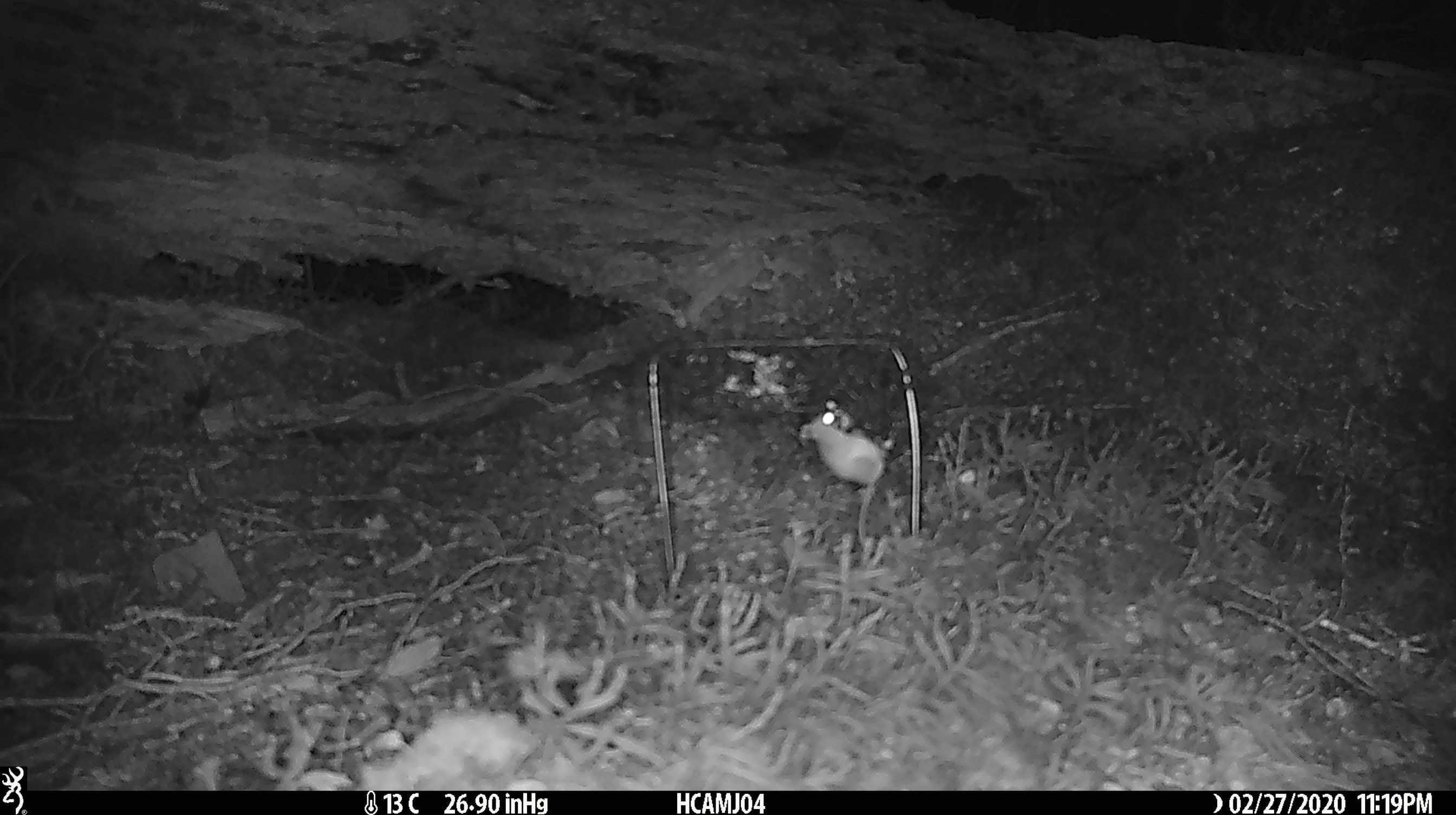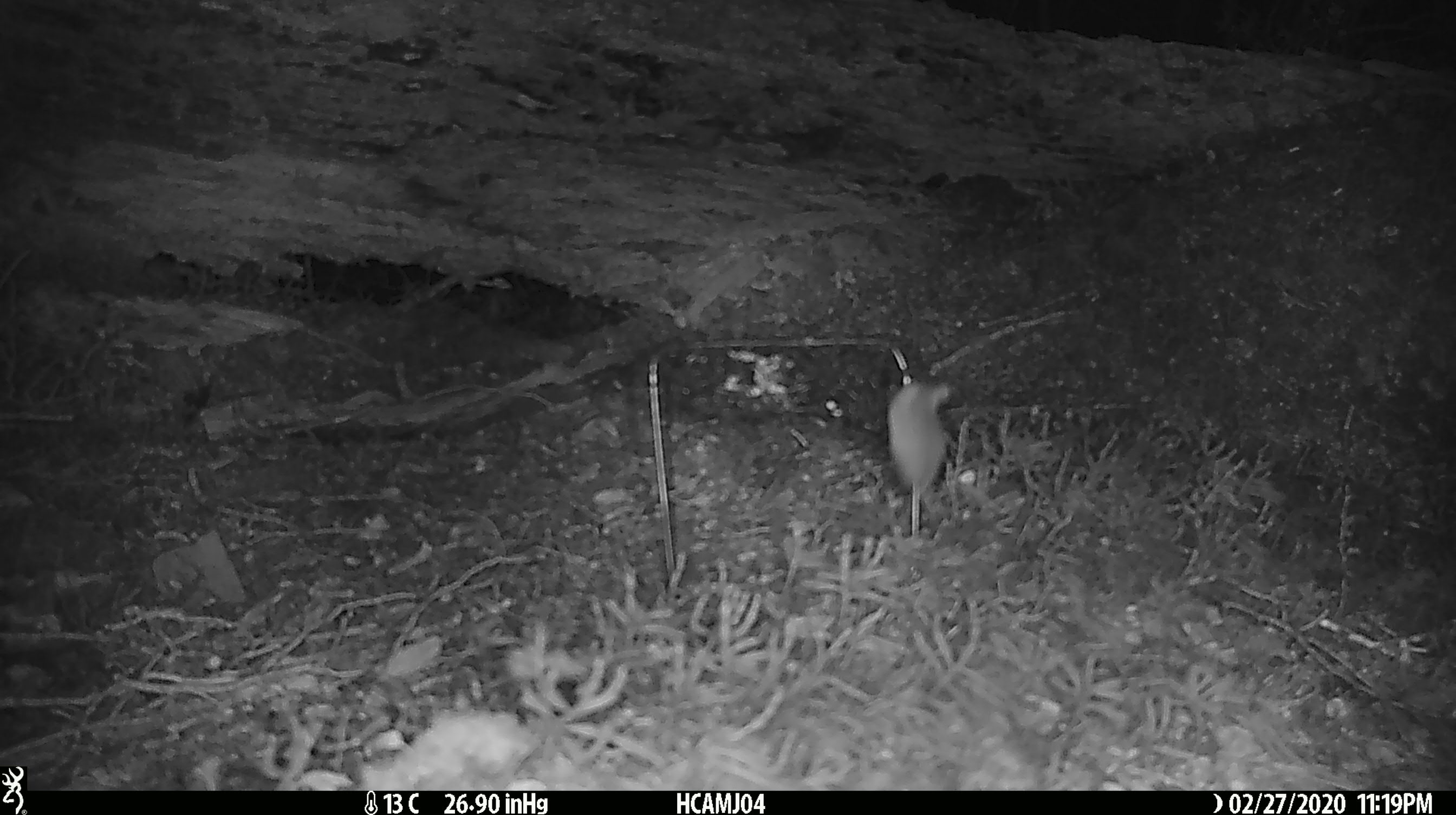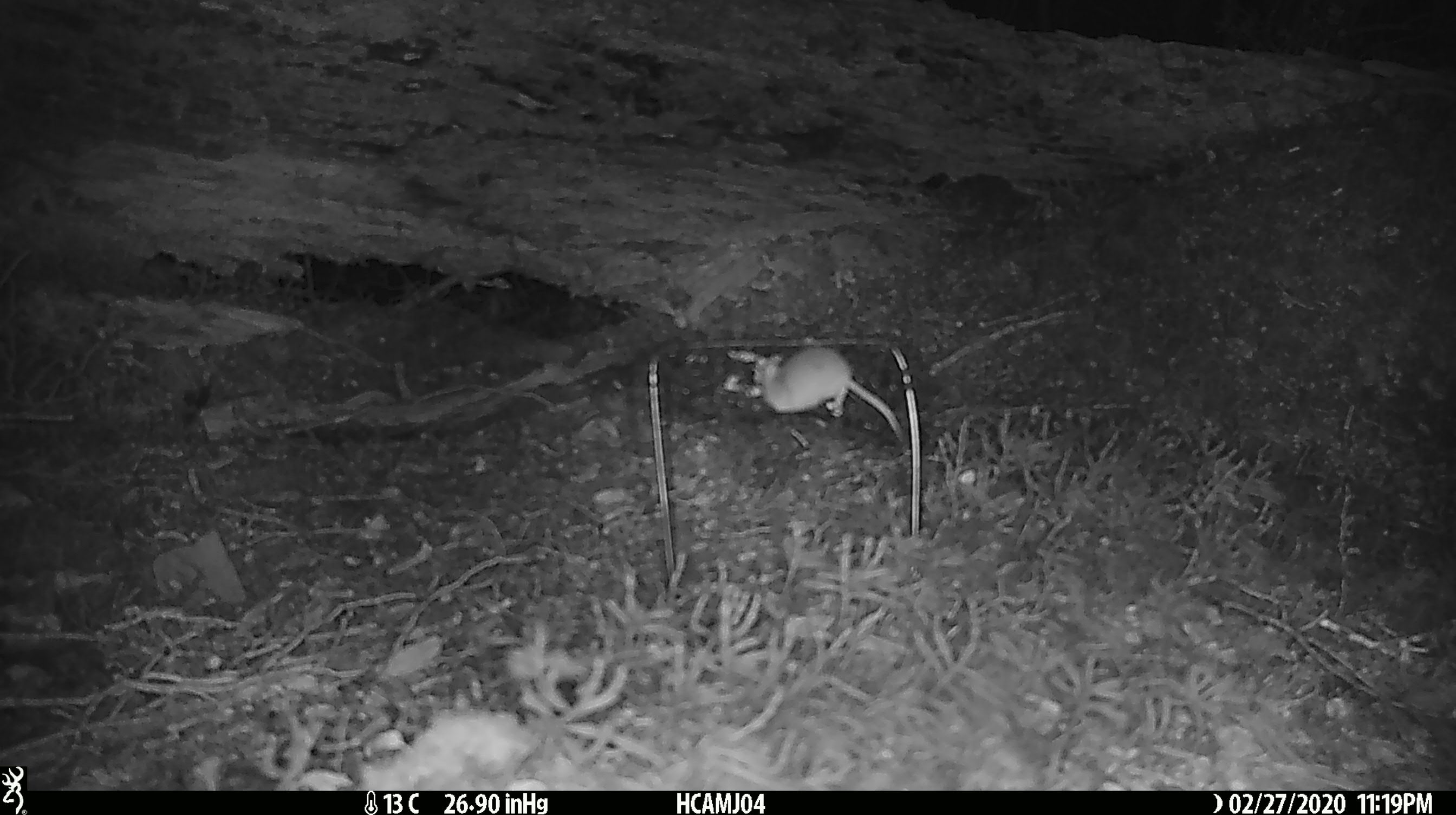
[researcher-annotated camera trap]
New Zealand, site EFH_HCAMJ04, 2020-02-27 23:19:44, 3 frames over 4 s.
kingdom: Animalia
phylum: Chordata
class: Mammalia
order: Rodentia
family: Muridae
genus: Mus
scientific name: Mus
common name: mouse